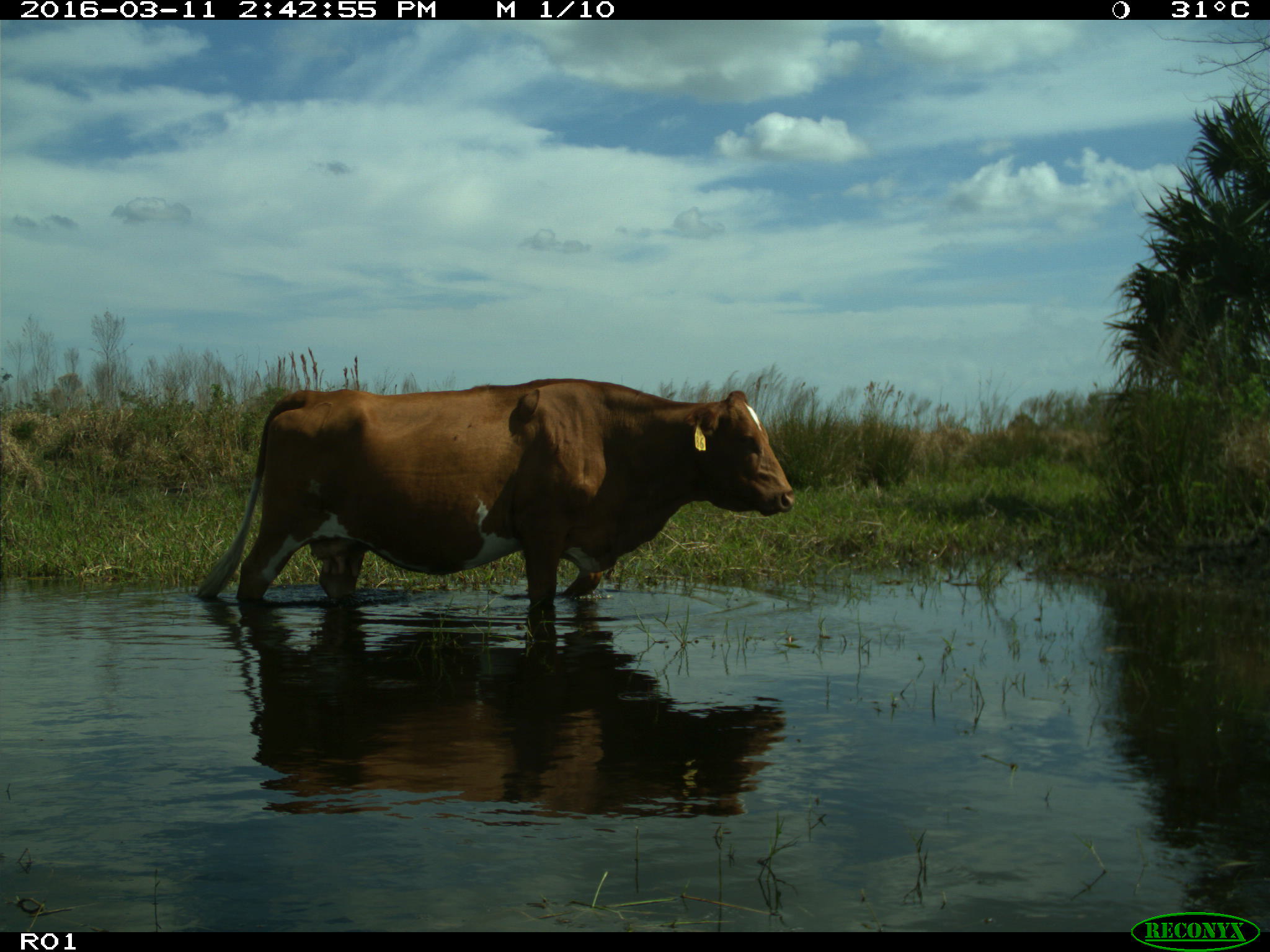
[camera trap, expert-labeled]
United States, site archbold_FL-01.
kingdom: Animalia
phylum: Chordata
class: Mammalia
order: Artiodactyla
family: Bovidae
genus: Bos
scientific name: Bos taurus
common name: domestic cow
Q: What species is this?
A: Bos taurus (domestic cow).